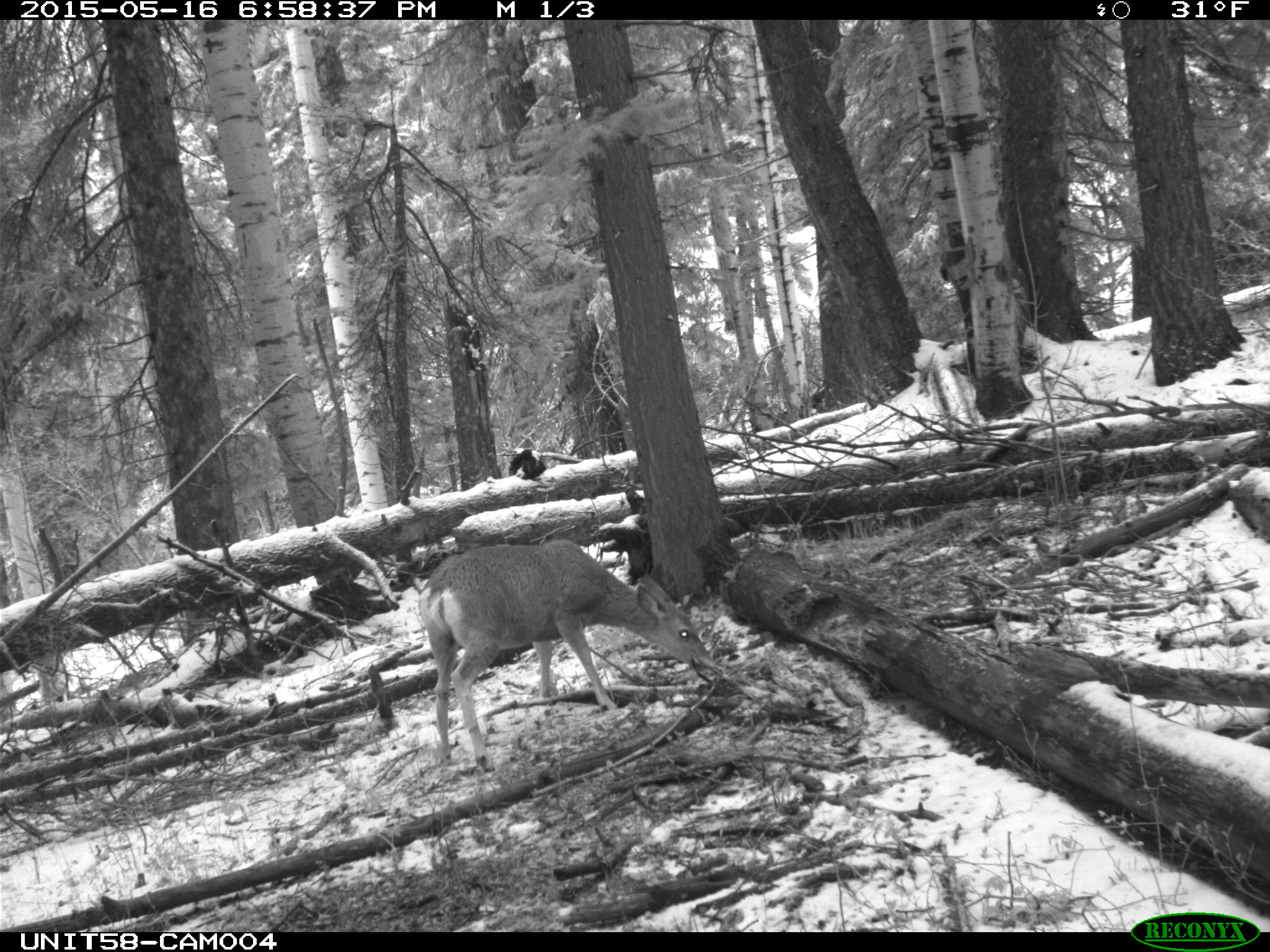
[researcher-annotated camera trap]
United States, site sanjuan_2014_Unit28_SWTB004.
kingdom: Animalia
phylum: Chordata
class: Mammalia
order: Artiodactyla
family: Cervidae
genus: Odocoileus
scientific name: Odocoileus hemionus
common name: mule deer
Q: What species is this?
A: Odocoileus hemionus (mule deer).